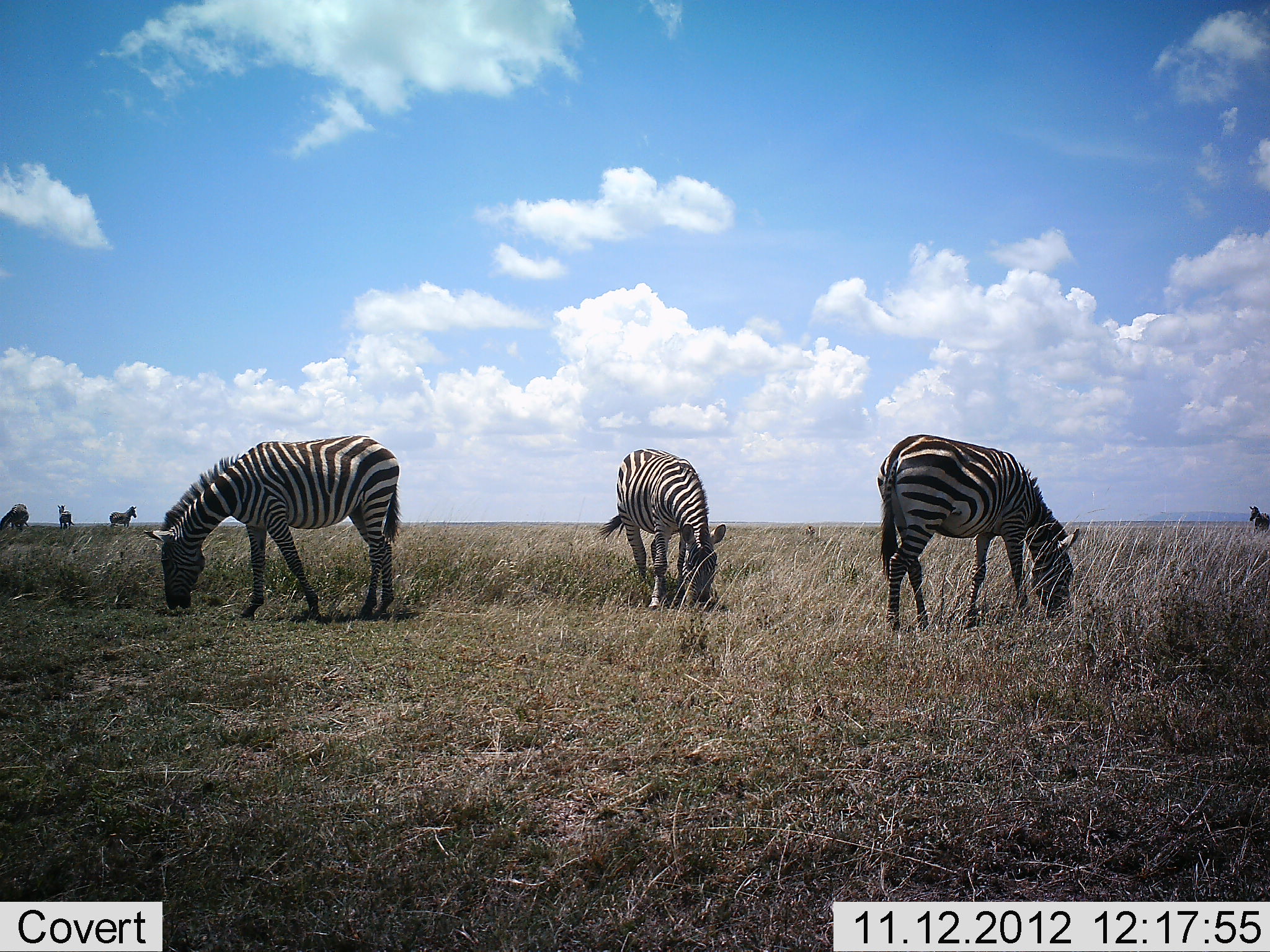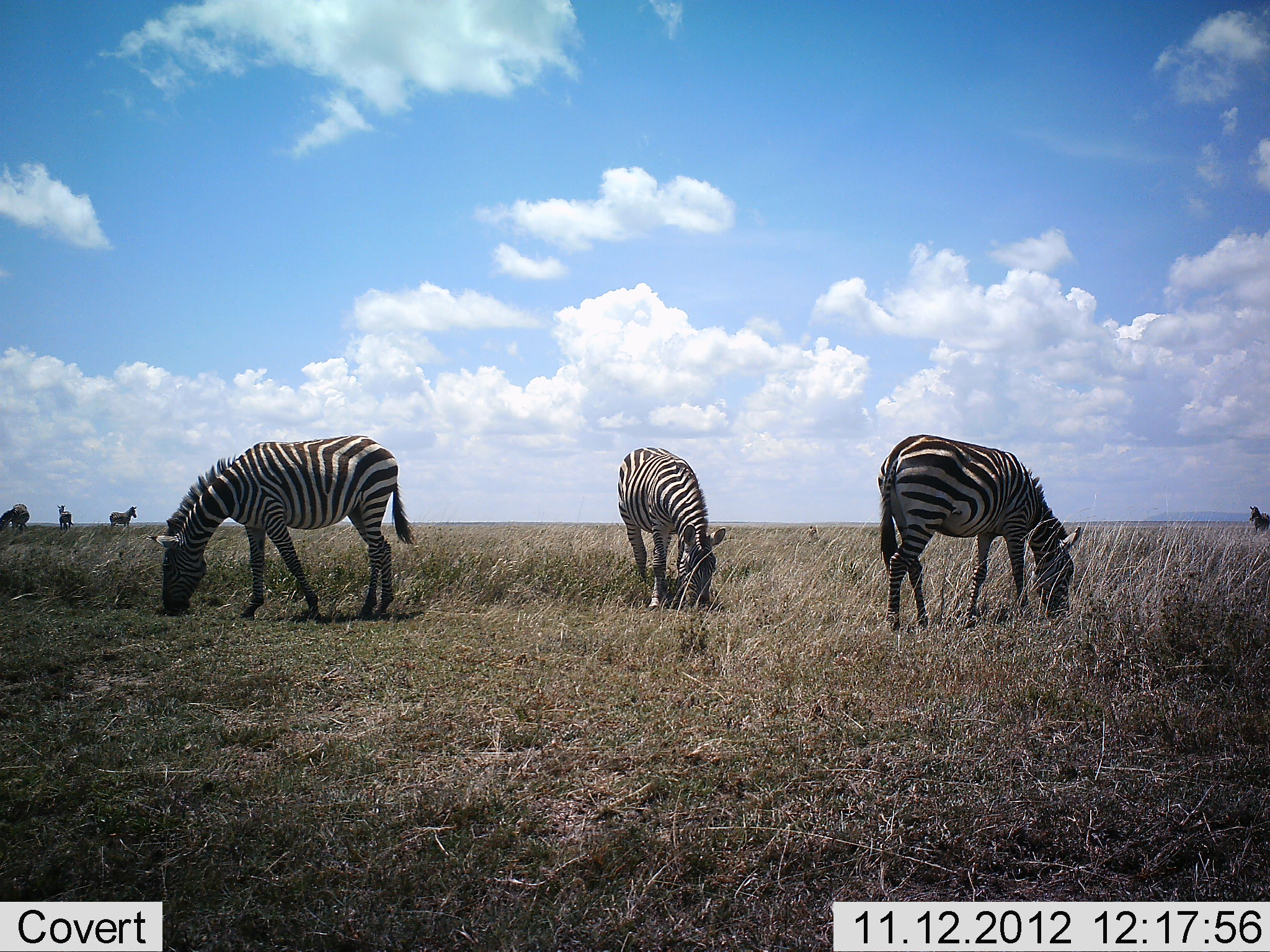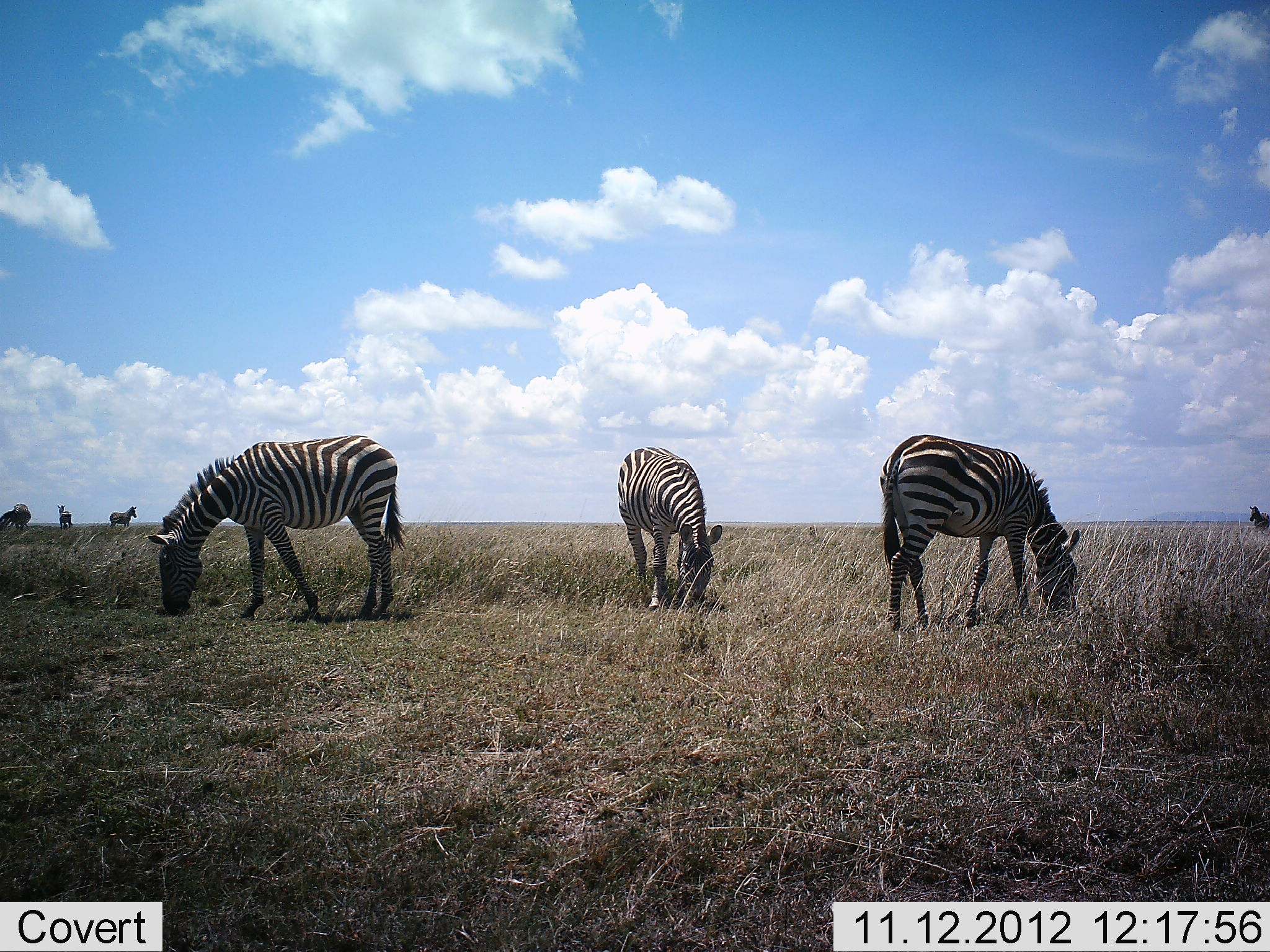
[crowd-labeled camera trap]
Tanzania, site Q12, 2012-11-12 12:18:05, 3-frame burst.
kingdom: Animalia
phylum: Chordata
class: Mammalia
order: Perissodactyla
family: Equidae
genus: Equus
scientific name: Equus quagga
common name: plains zebra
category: zebra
Zebra (plains zebra) (Equus quagga), count 7. Behavior (volunteer vote fractions): standing 64%, resting 0%, moving 0%, interacting 0%. Young present (vote fraction): 0%. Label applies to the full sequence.